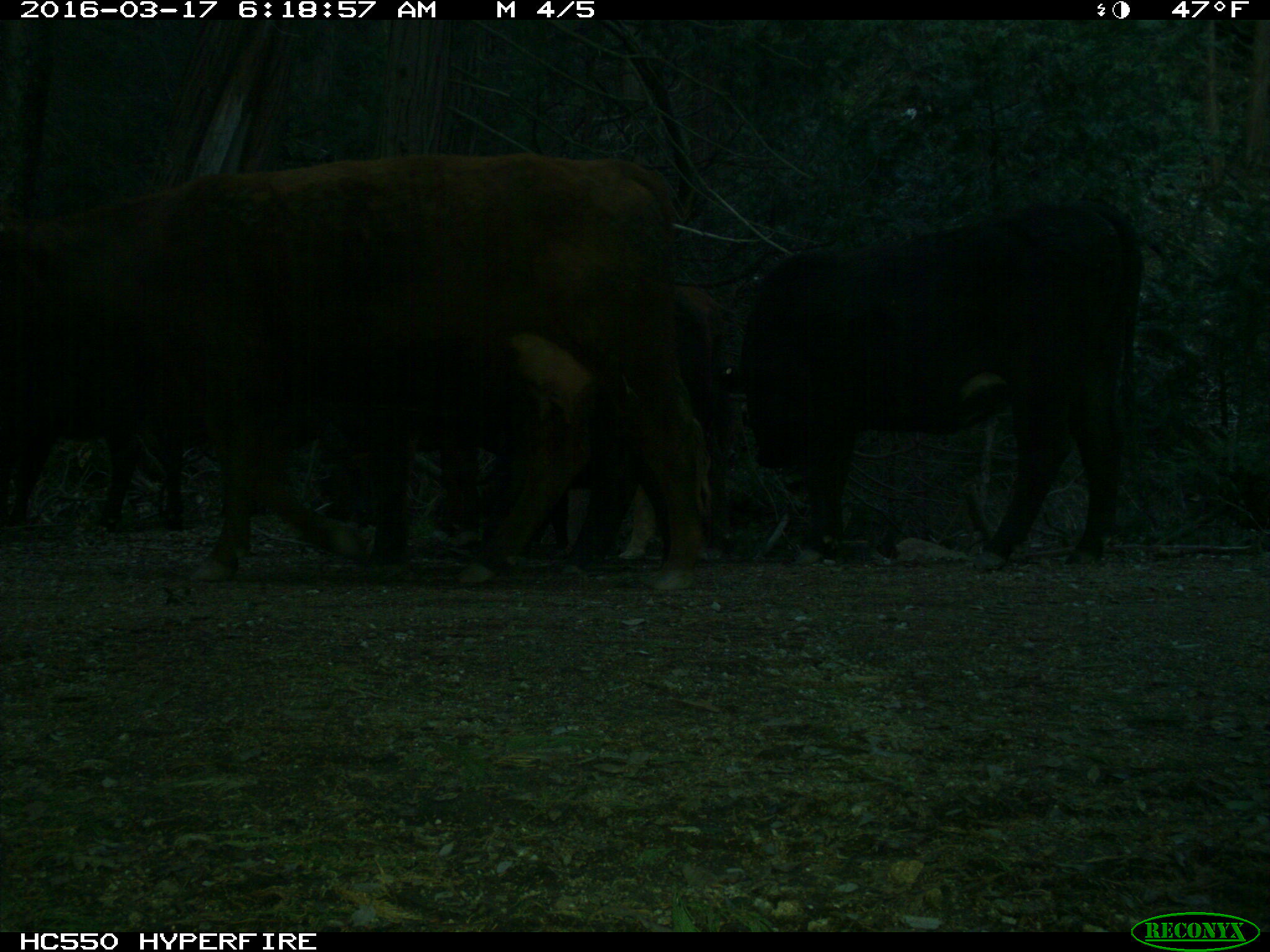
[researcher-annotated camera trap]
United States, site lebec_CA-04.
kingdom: Animalia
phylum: Chordata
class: Mammalia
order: Artiodactyla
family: Bovidae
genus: Bos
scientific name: Bos taurus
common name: domestic cow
Bos taurus (domestic cow).